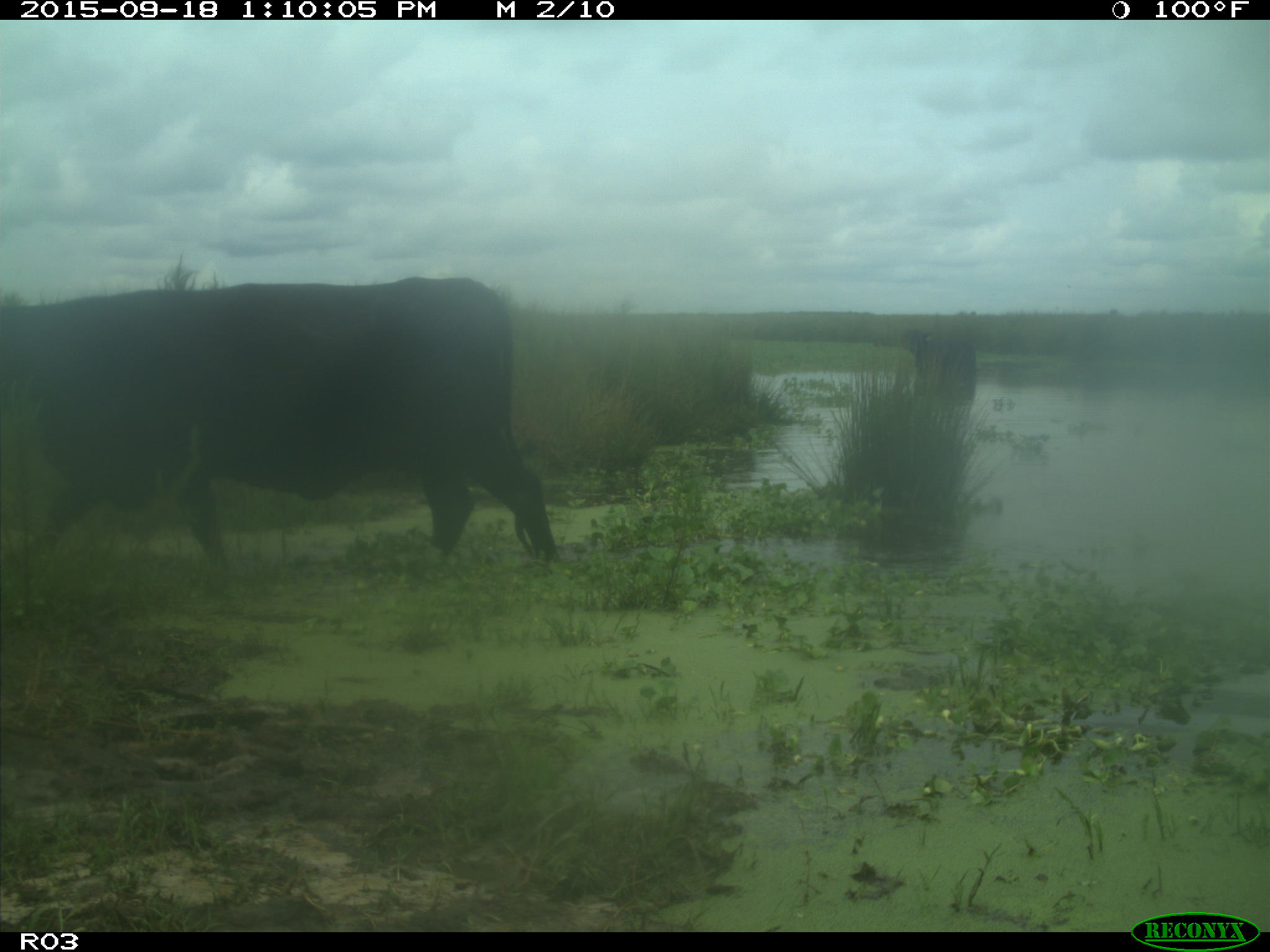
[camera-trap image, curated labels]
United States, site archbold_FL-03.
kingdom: Animalia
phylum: Chordata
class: Mammalia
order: Artiodactyla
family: Bovidae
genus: Bos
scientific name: Bos taurus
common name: domestic cow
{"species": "Bos taurus (domestic cow)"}